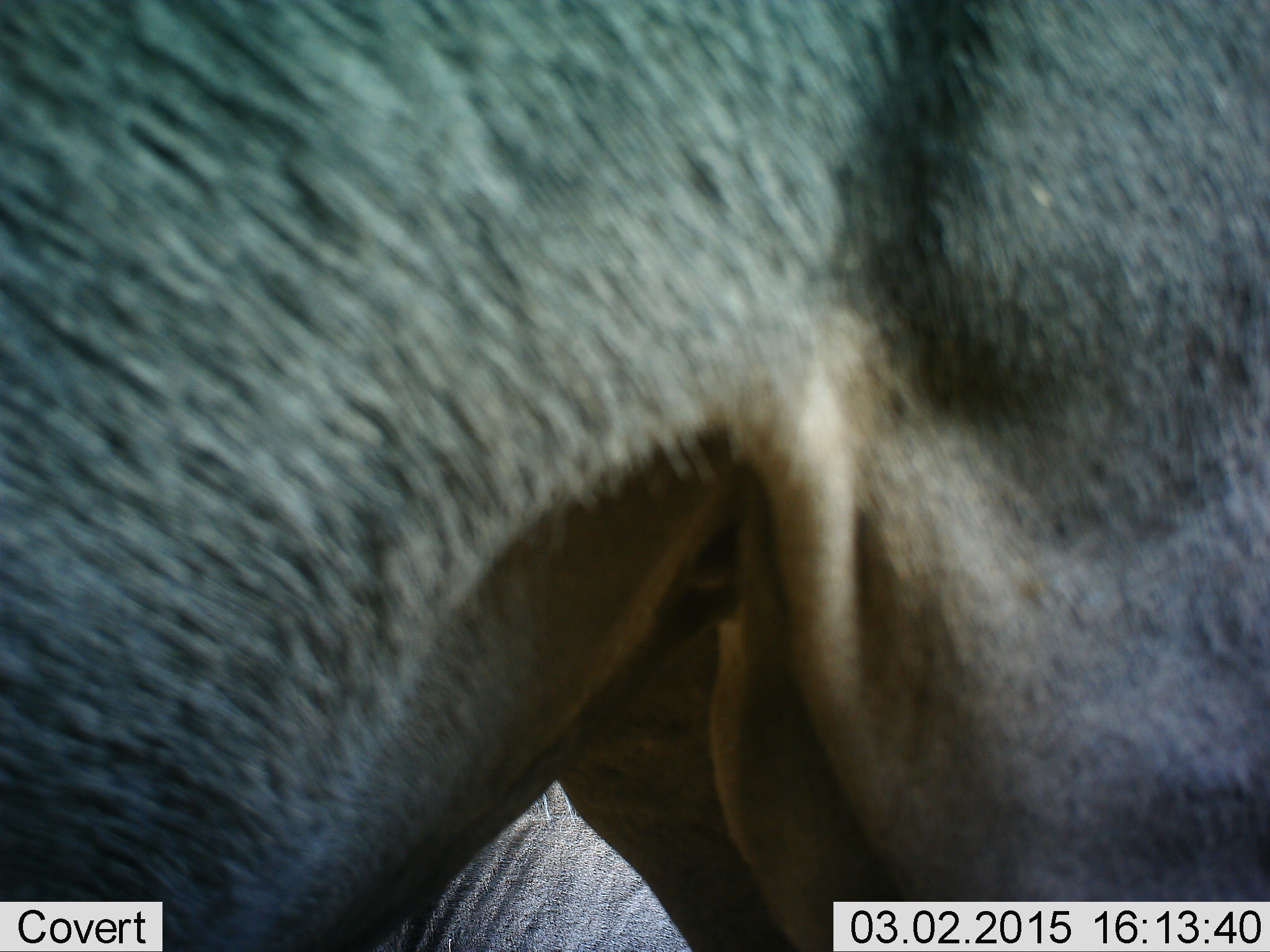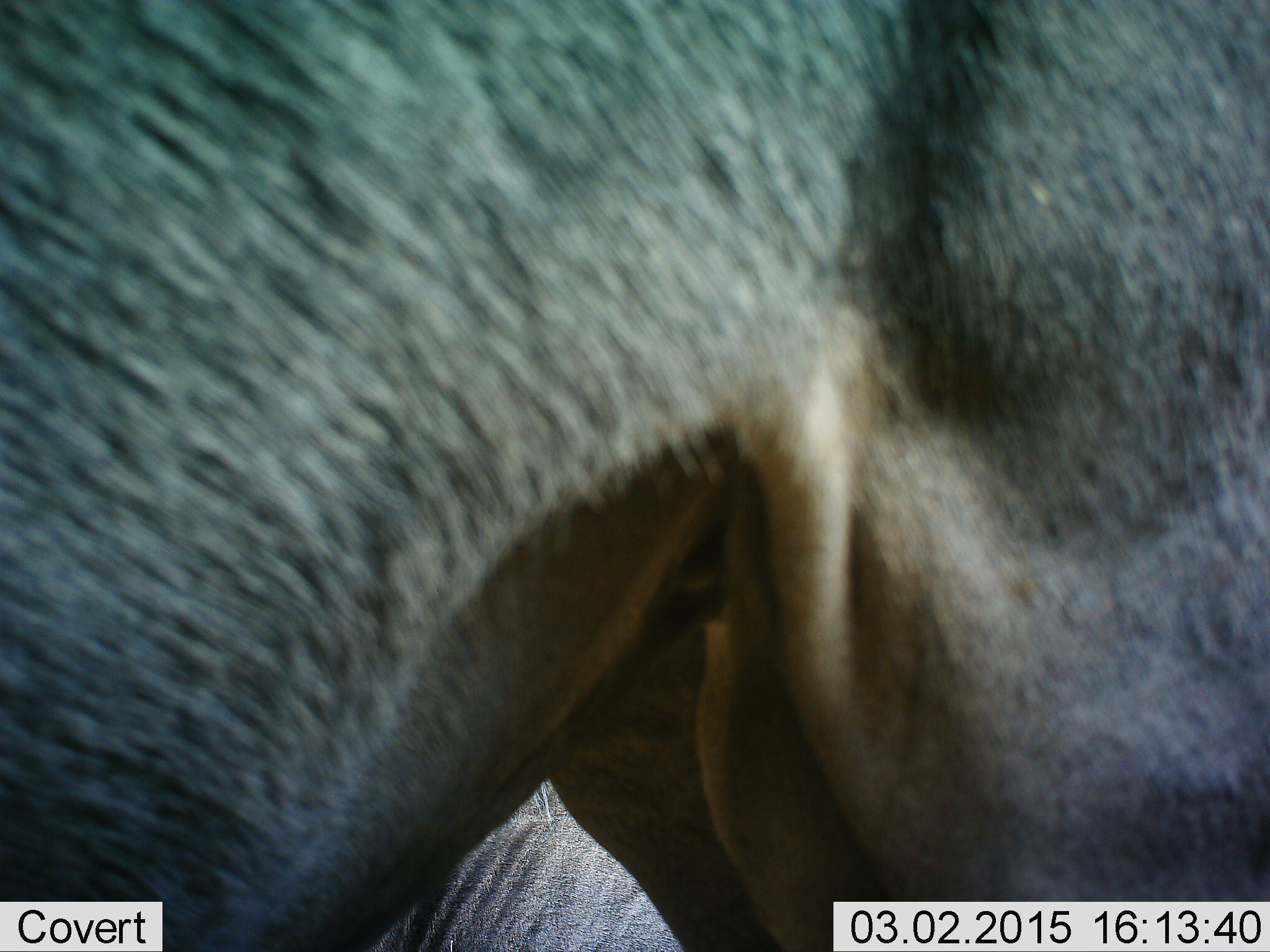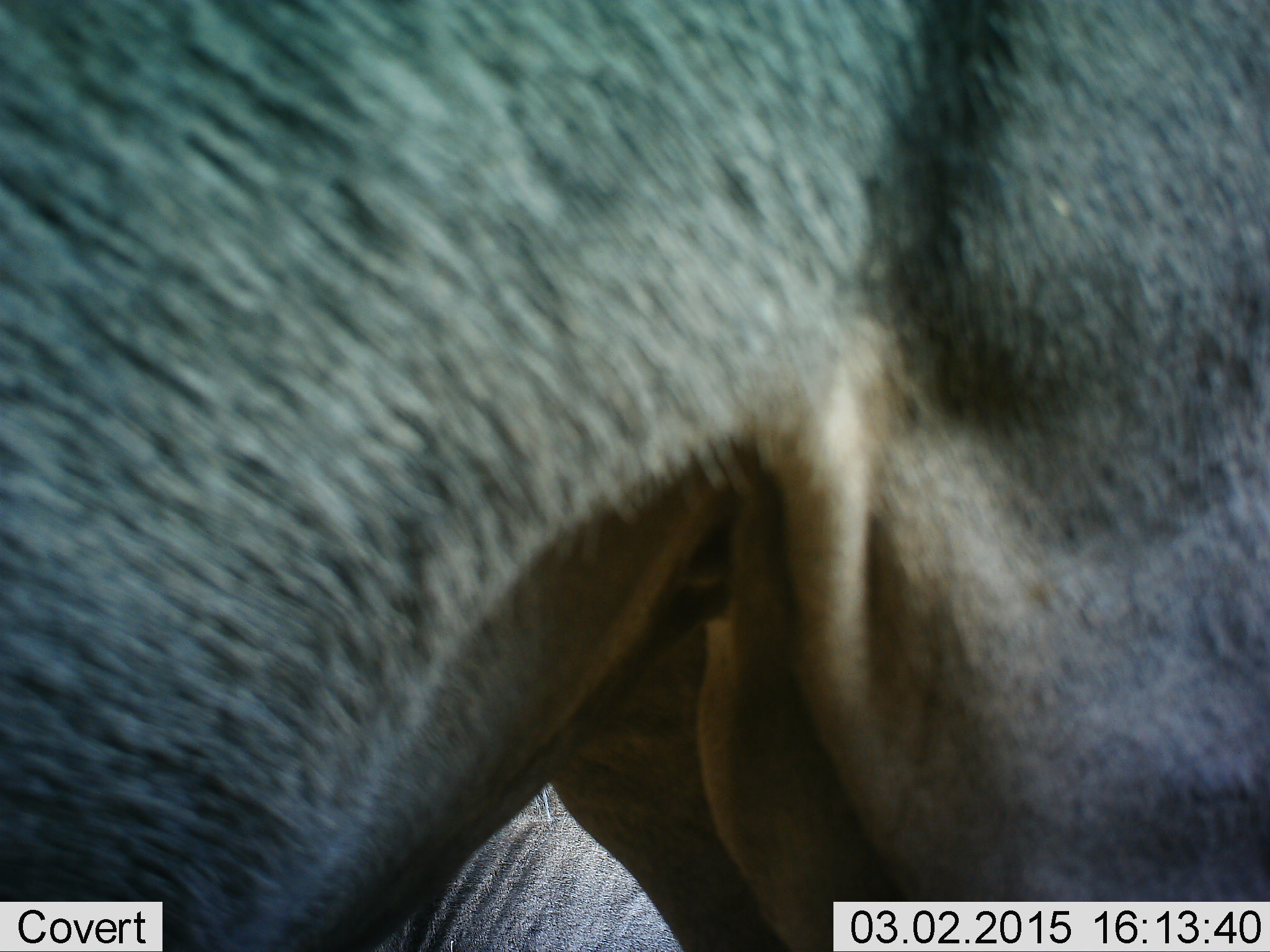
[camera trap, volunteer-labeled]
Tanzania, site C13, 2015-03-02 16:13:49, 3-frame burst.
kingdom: Animalia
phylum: Chordata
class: Mammalia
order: Artiodactyla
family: Bovidae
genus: Connochaetes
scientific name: Connochaetes taurinus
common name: blue wildebeest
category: wildebeest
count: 2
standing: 90%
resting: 50%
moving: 0%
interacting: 10%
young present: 0%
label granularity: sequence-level